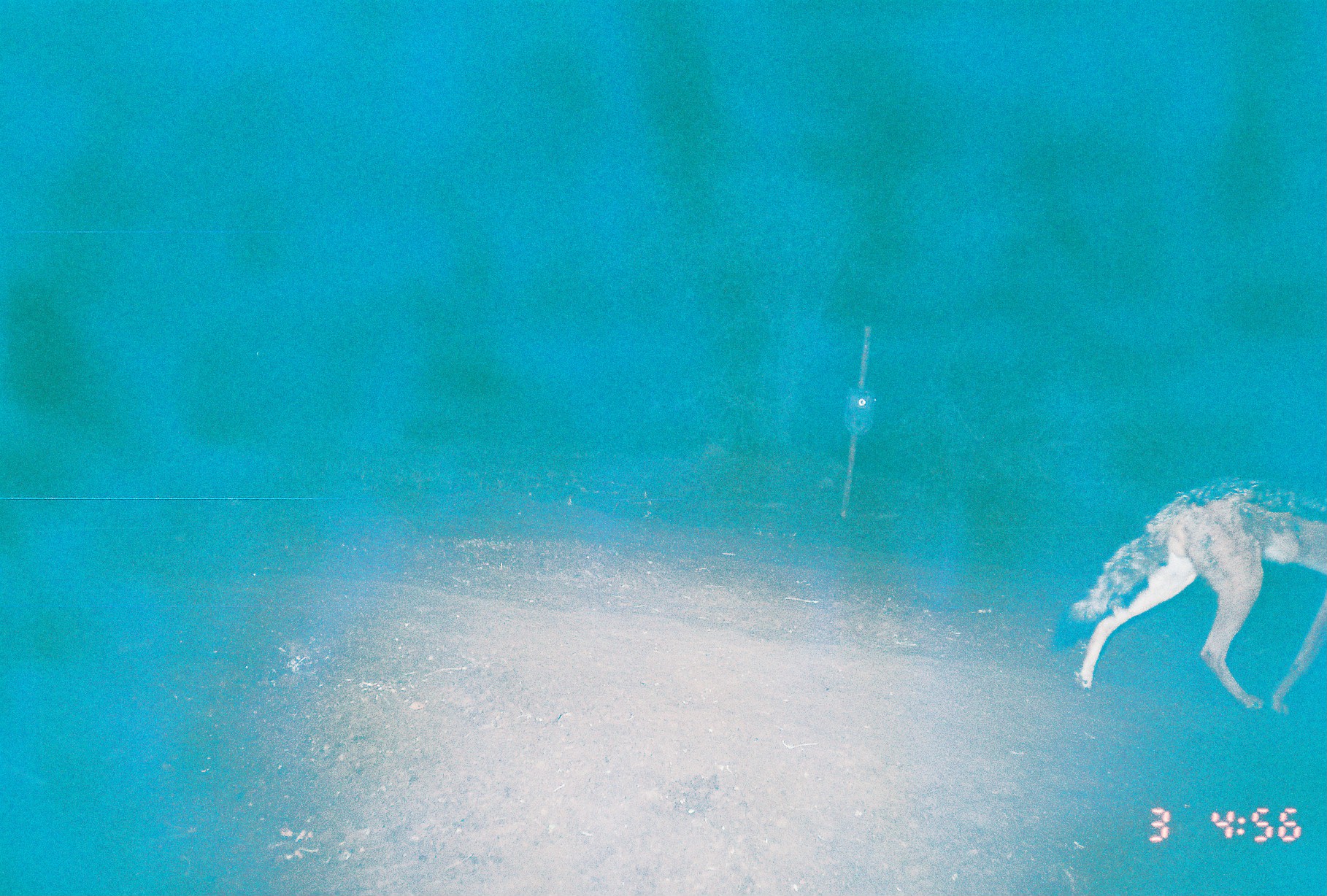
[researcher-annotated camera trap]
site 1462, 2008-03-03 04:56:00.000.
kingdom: Animalia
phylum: Chordata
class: Mammalia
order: Carnivora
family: Canidae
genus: Lupulella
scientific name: Lupulella mesomelas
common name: black-backed jackal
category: canis mesomelas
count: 1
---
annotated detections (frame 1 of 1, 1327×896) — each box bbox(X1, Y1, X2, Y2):
canis mesomelas: bbox(1059, 474, 1327, 710)